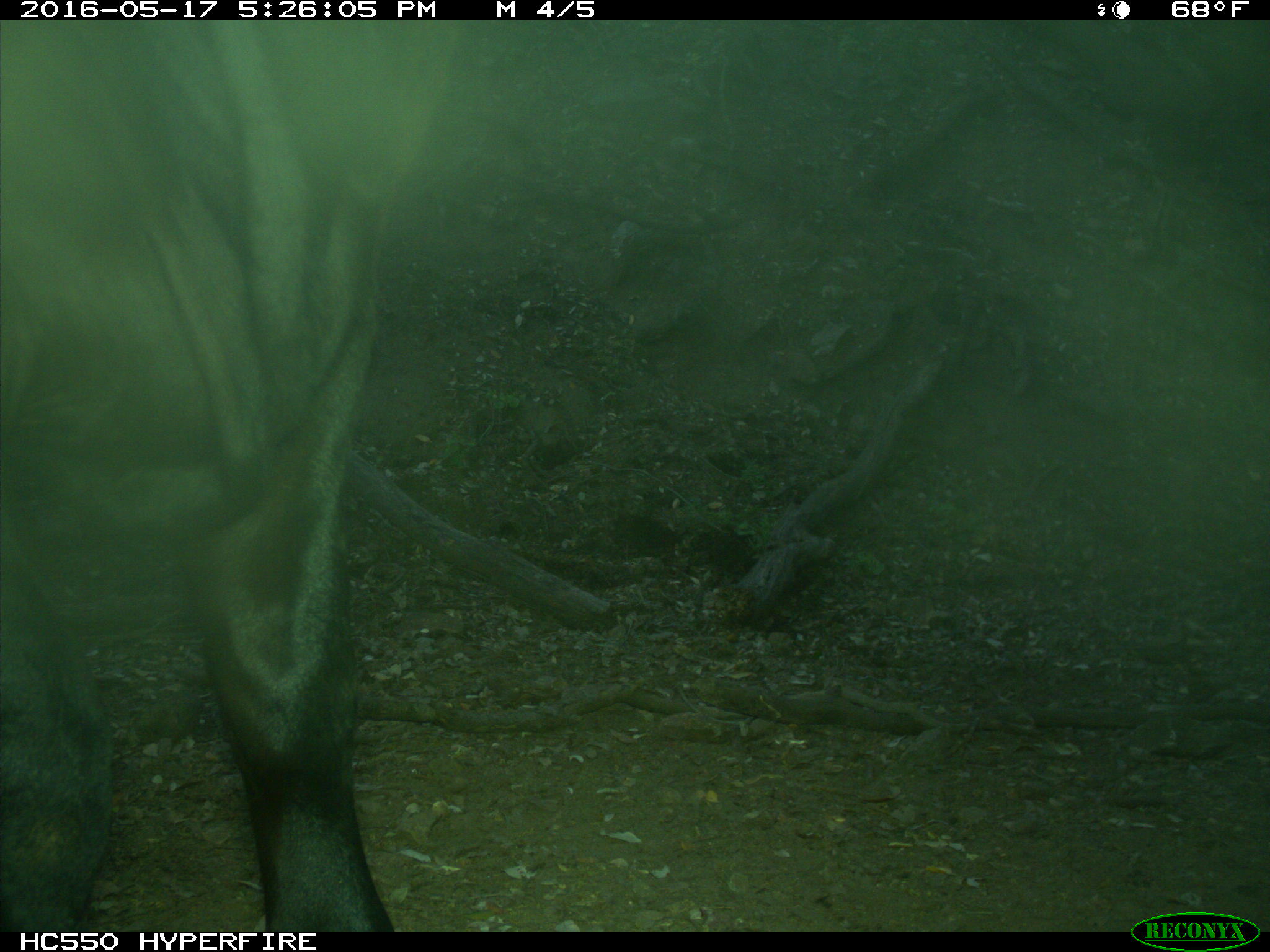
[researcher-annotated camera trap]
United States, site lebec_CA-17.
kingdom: Animalia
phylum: Chordata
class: Mammalia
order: Artiodactyla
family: Bovidae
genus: Bos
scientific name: Bos taurus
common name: domestic cow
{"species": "Bos taurus (domestic cow)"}